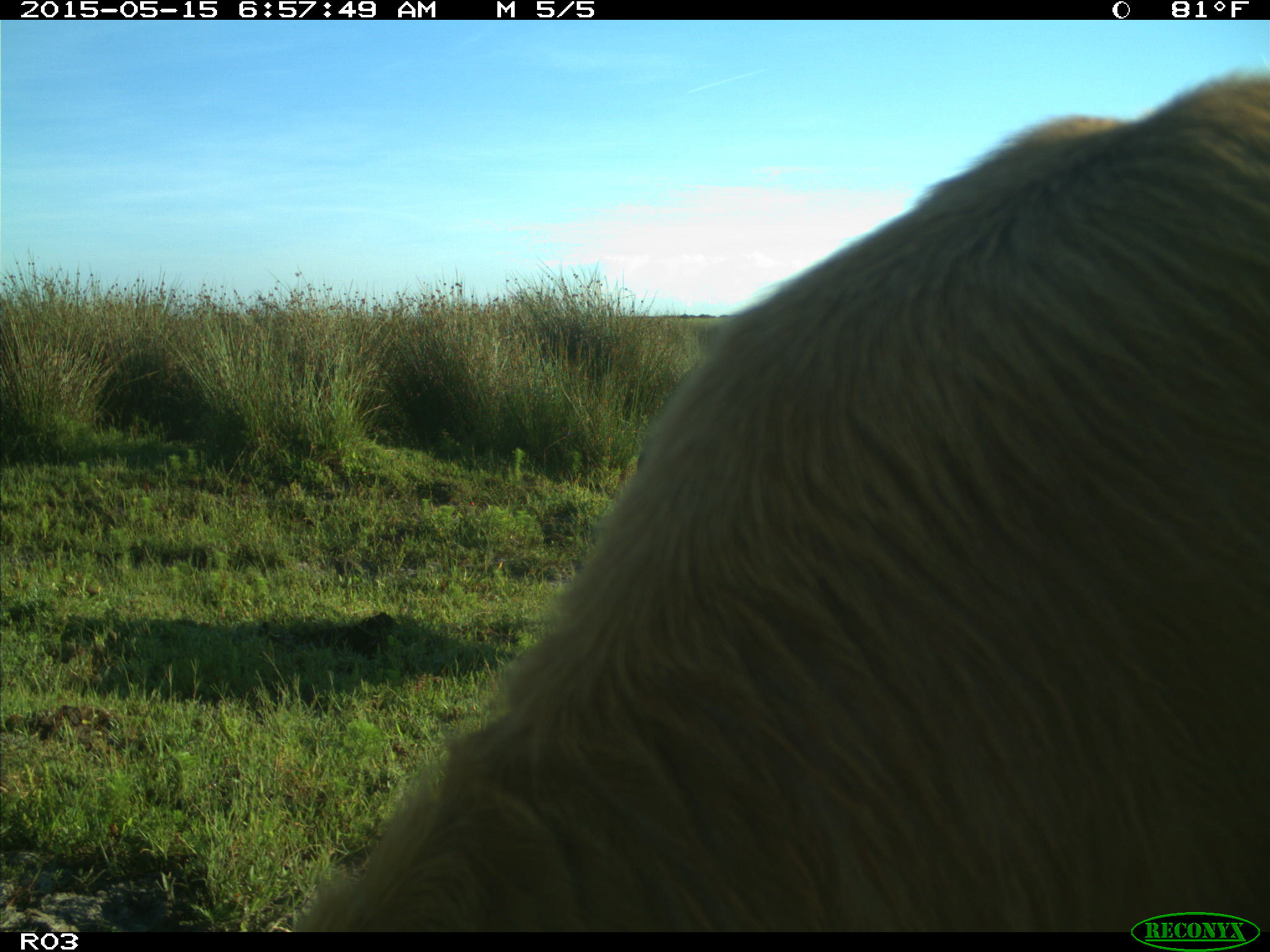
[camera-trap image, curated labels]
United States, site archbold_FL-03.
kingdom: Animalia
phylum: Chordata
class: Mammalia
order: Artiodactyla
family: Bovidae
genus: Bos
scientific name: Bos taurus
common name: domestic cow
Bos taurus (domestic cow).